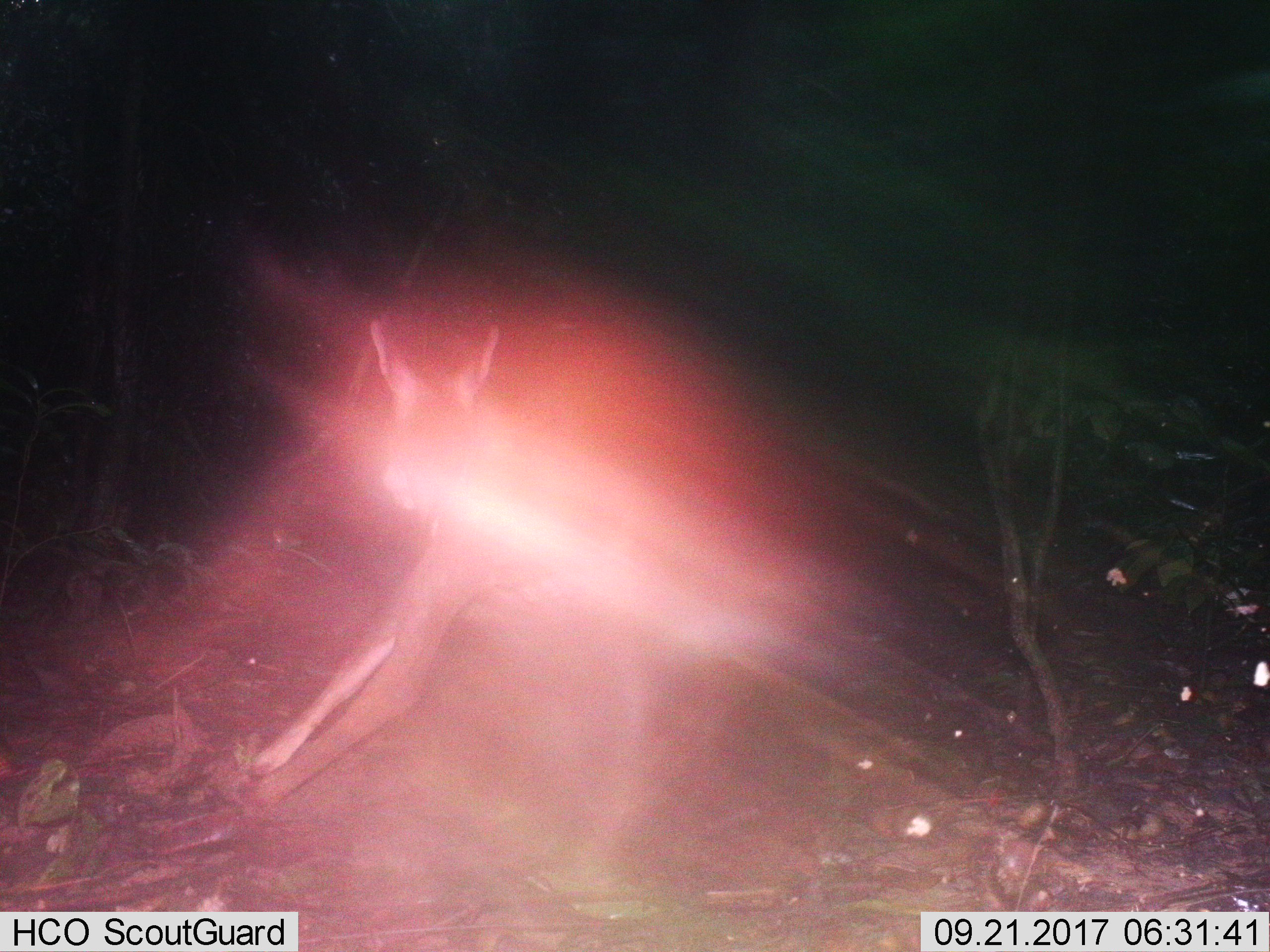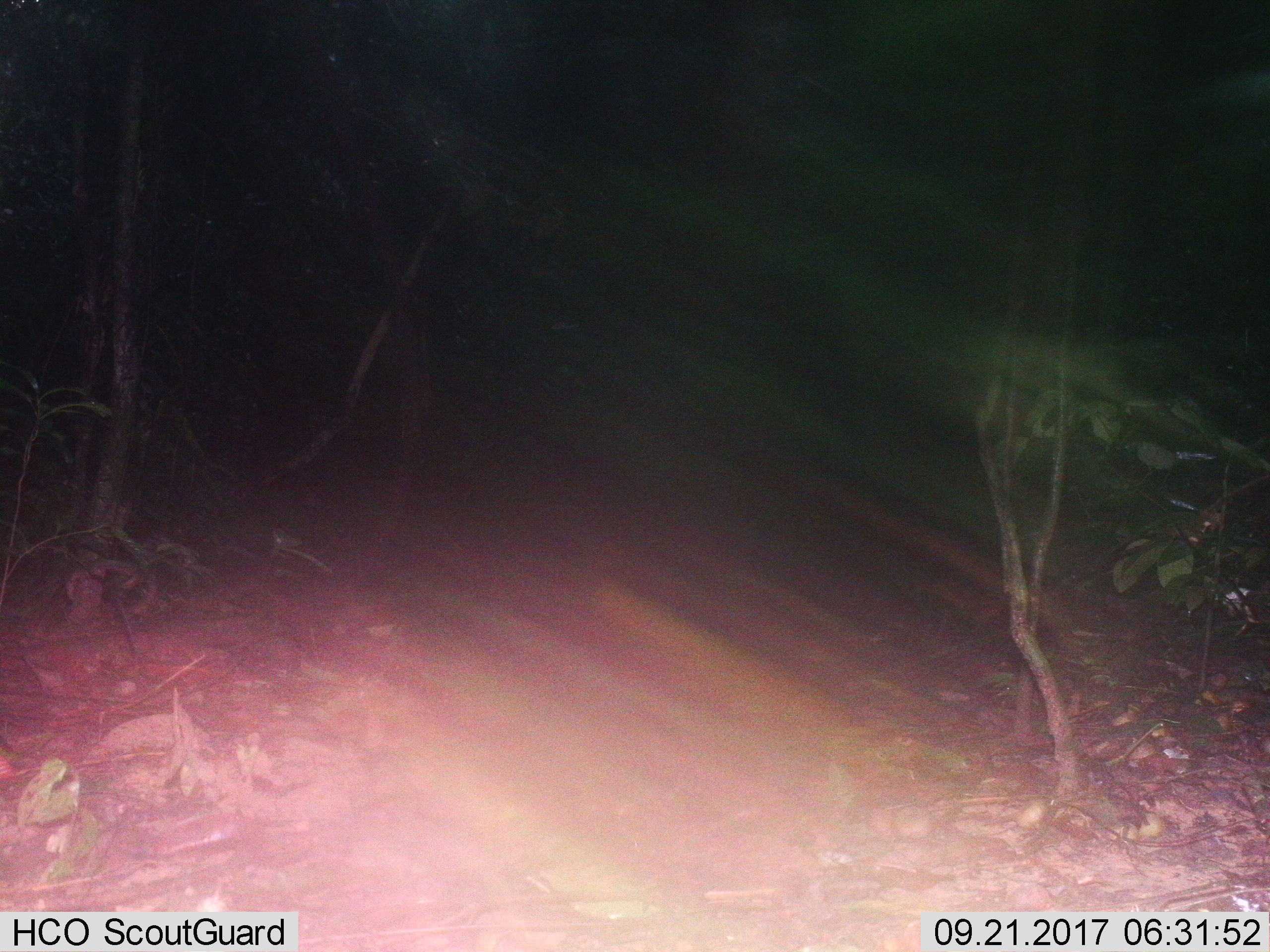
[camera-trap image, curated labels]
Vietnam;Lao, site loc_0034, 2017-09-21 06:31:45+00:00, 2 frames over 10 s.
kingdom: Animalia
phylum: Chordata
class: Mammalia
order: Artiodactyla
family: Cervidae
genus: Rusa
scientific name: Rusa unicolor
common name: sambar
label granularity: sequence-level